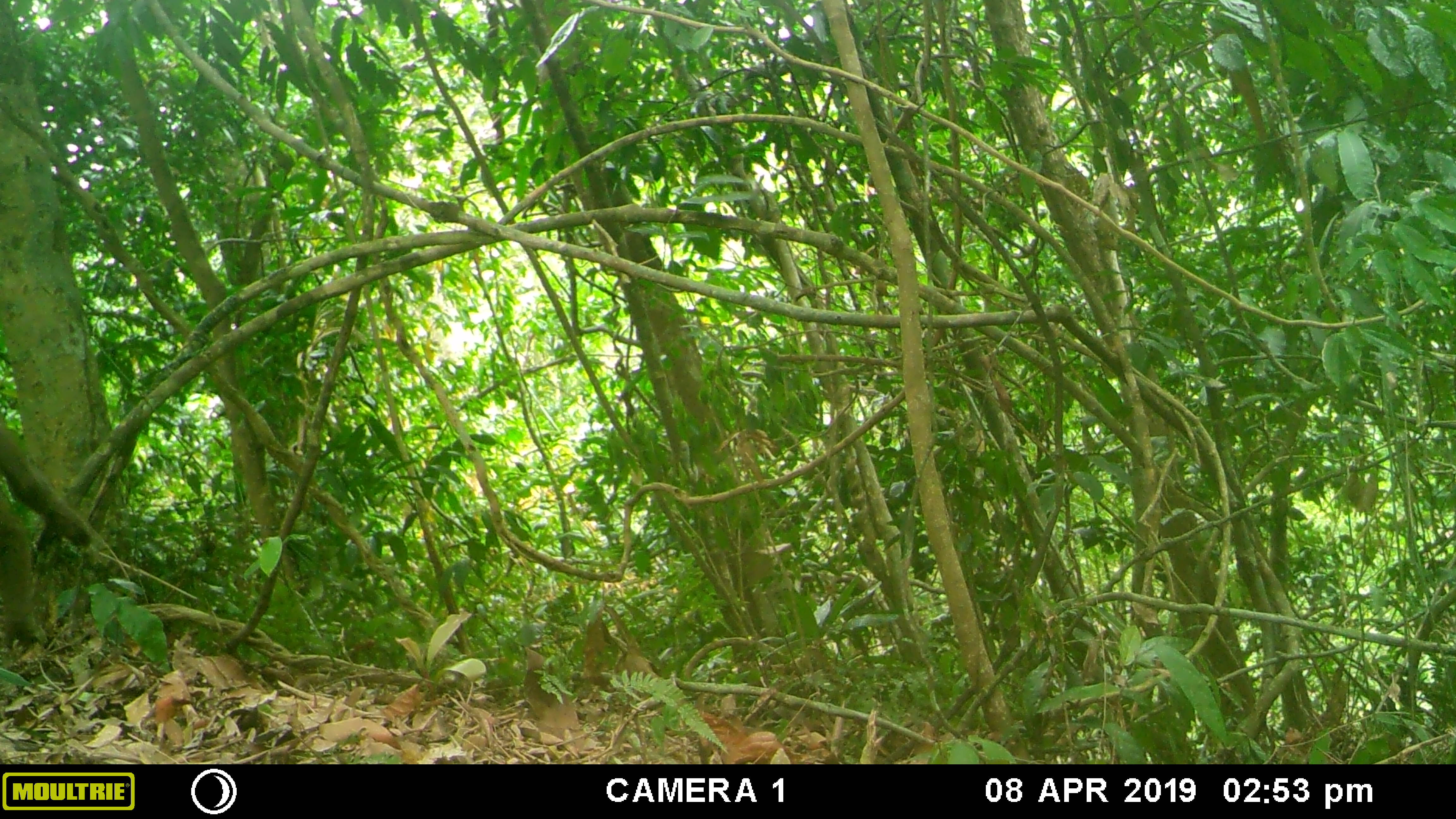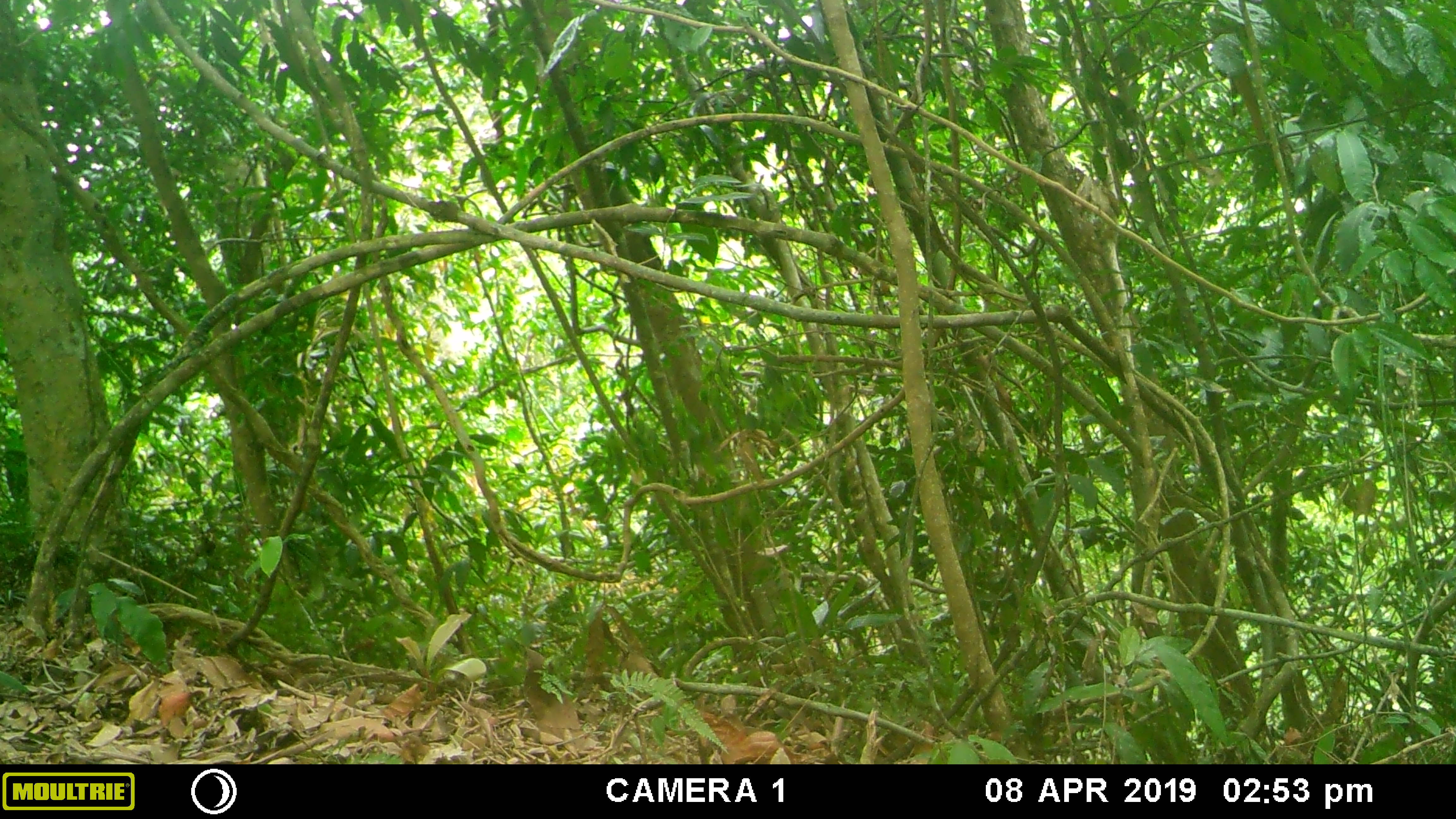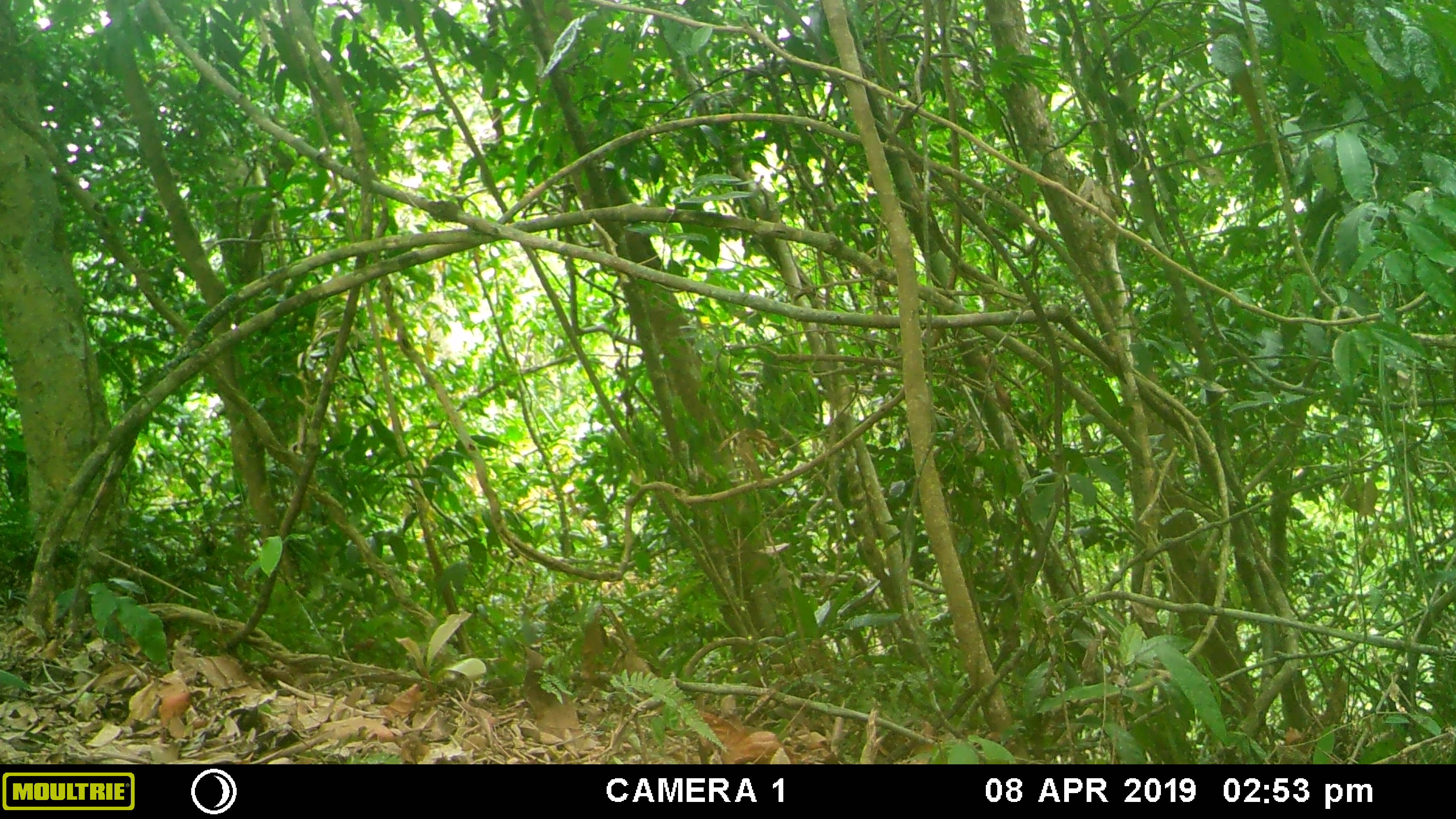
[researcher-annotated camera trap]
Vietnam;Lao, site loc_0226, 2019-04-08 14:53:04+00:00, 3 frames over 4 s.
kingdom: Animalia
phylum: Chordata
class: Mammalia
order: Primates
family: Cercopithecidae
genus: Macaca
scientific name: Macaca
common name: macaques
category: assam or rhesus macaque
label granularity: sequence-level